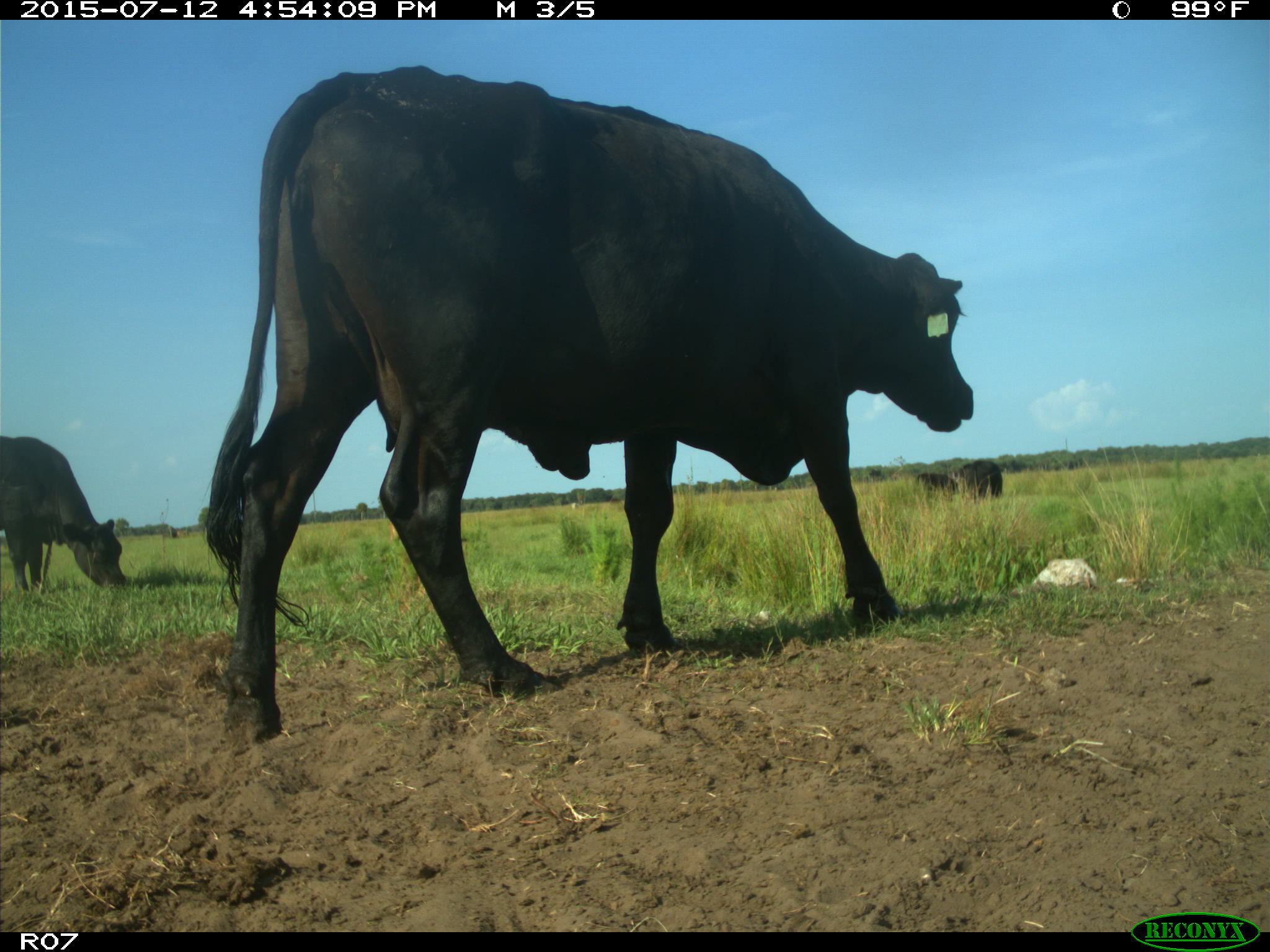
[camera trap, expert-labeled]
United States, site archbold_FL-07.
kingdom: Animalia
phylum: Chordata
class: Mammalia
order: Artiodactyla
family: Bovidae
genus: Bos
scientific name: Bos taurus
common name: domestic cow